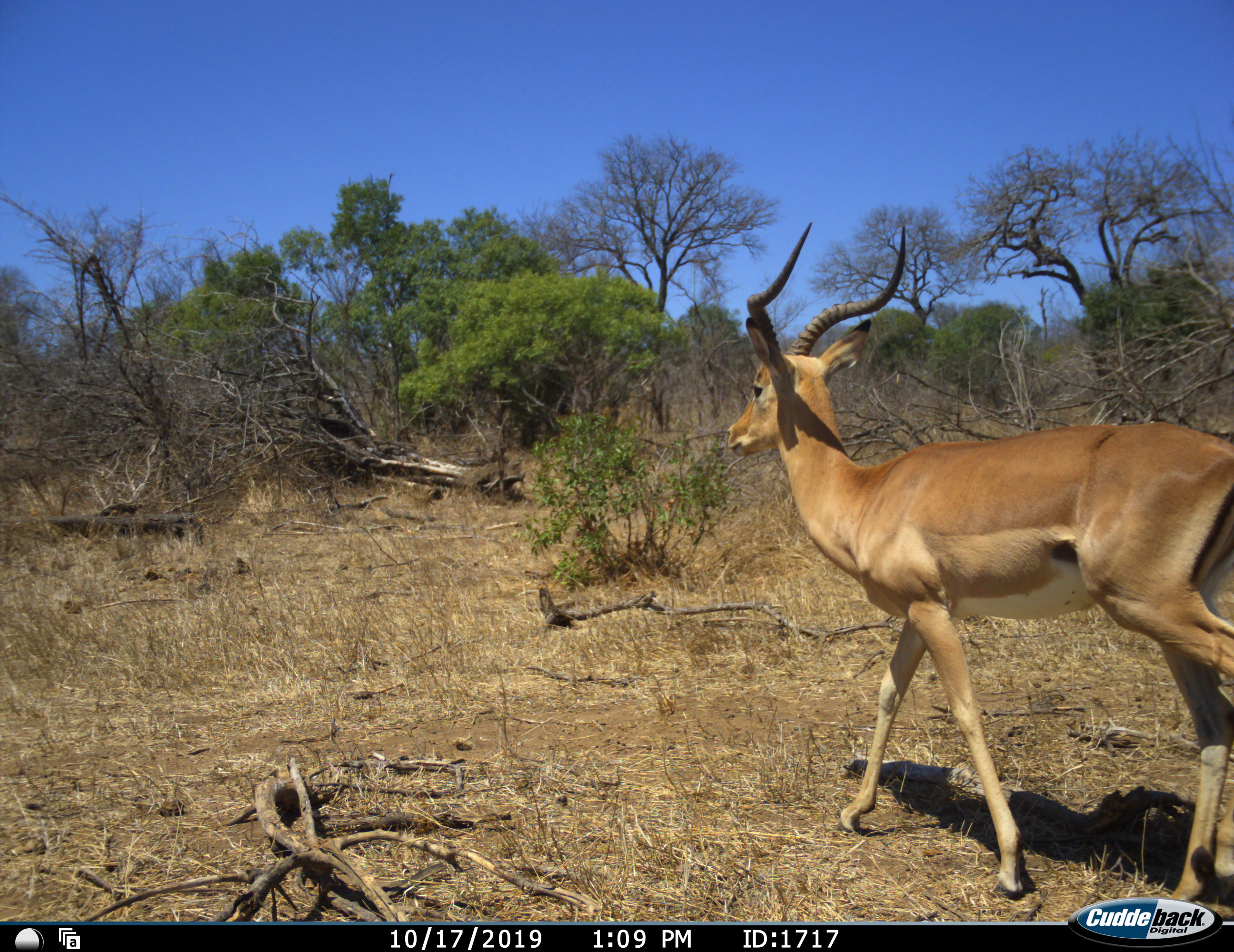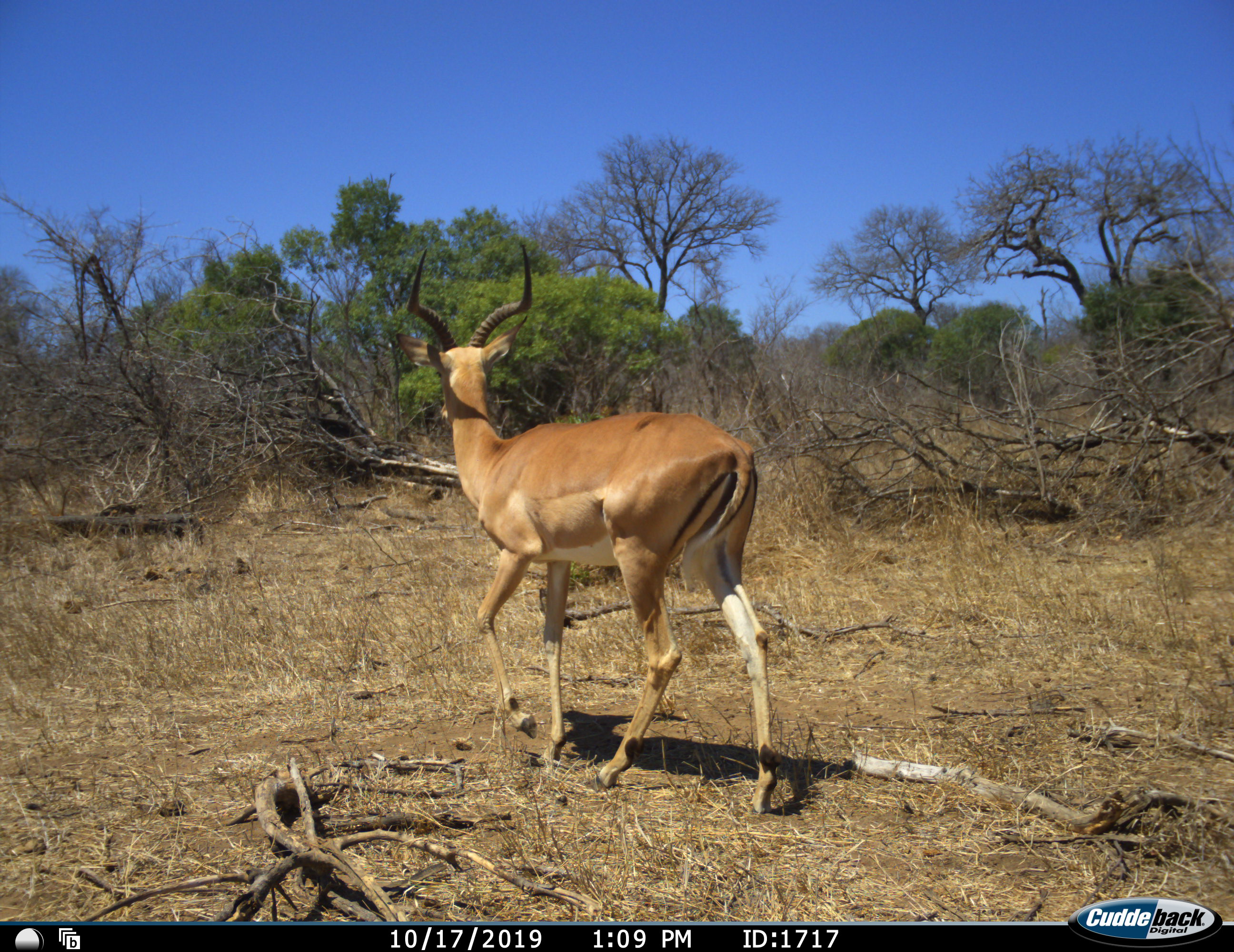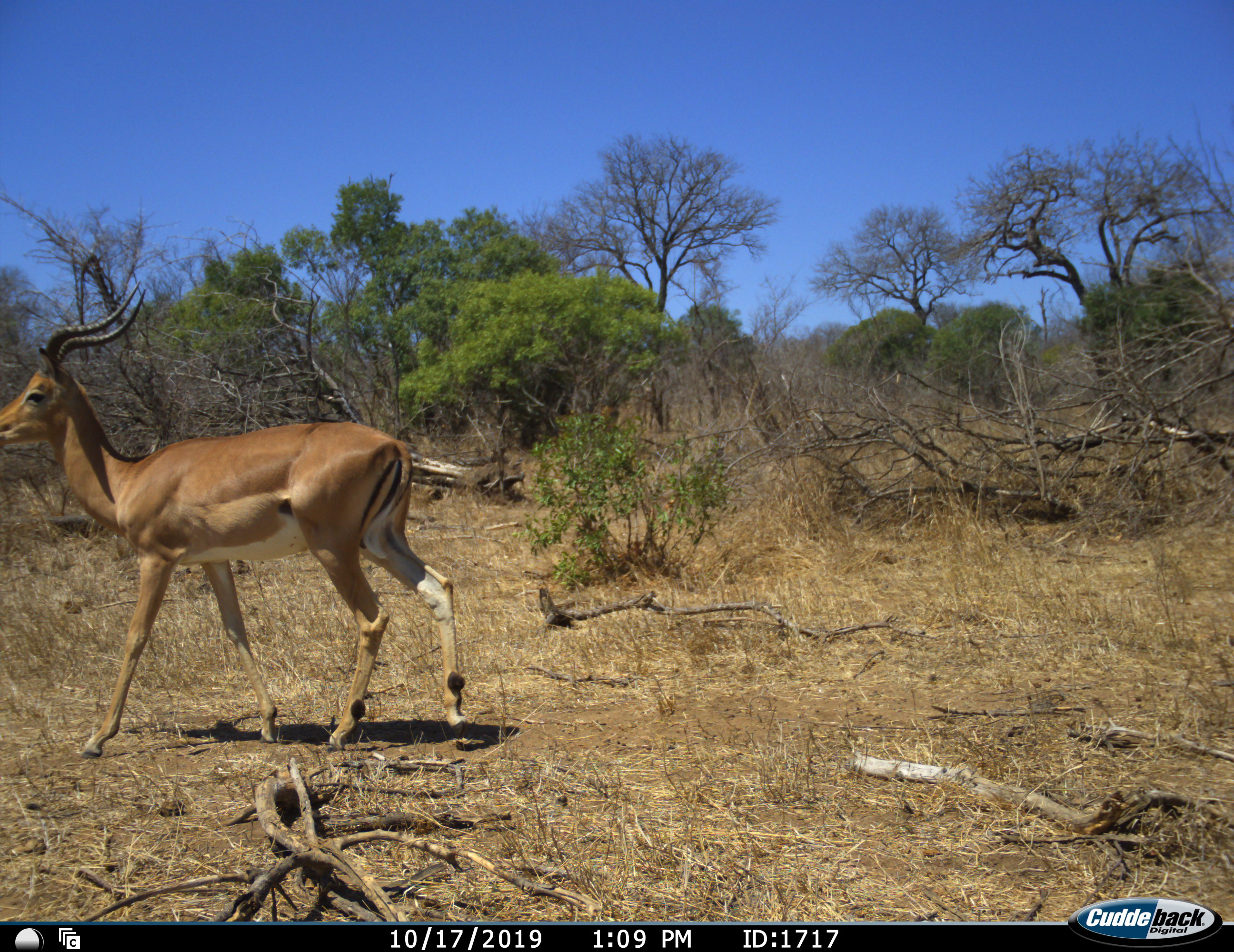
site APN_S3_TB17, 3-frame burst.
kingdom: Animalia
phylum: Chordata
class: Mammalia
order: Artiodactyla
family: Bovidae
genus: Aepyceros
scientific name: Aepyceros melampus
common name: impala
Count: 1.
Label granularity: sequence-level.